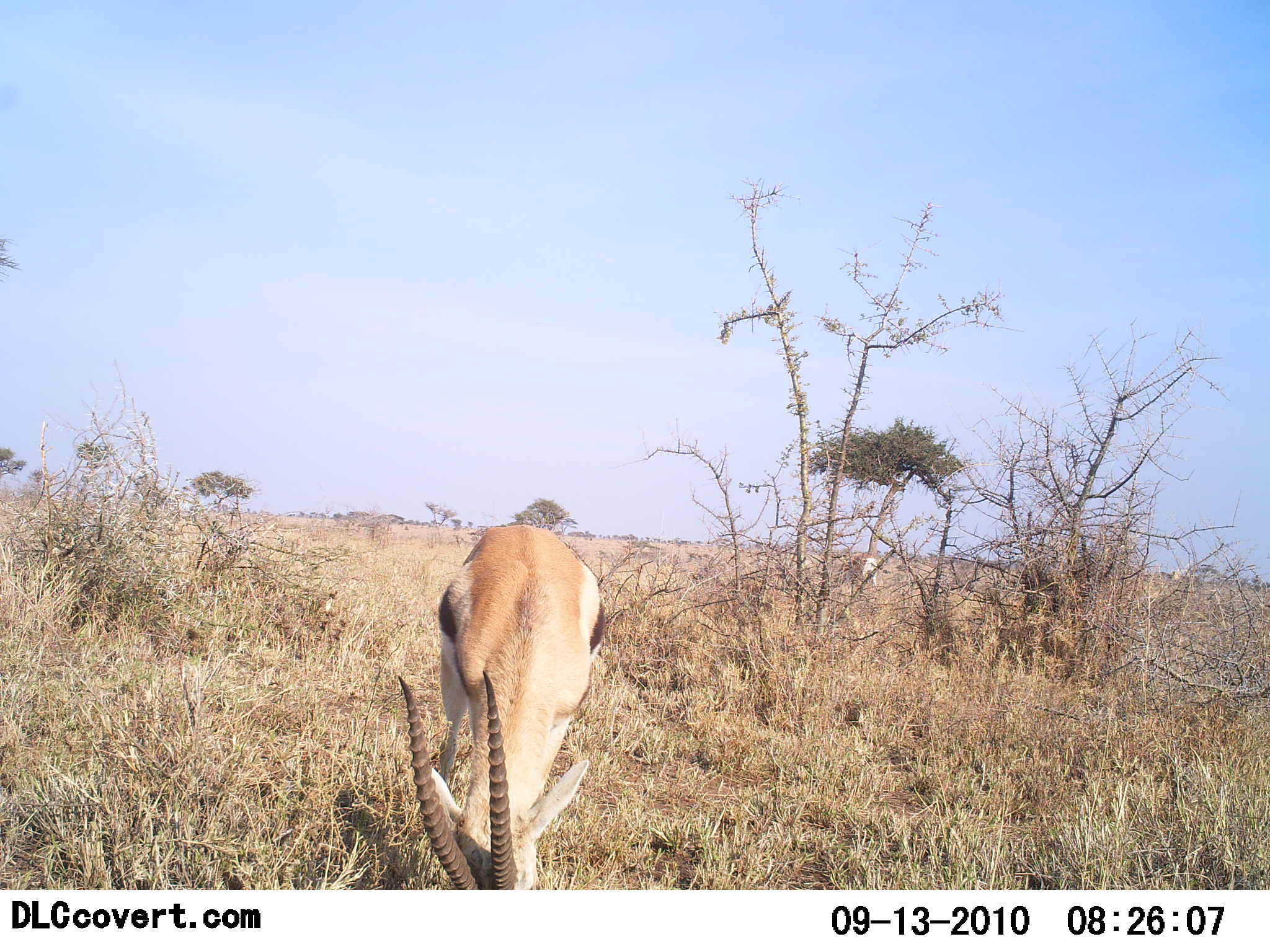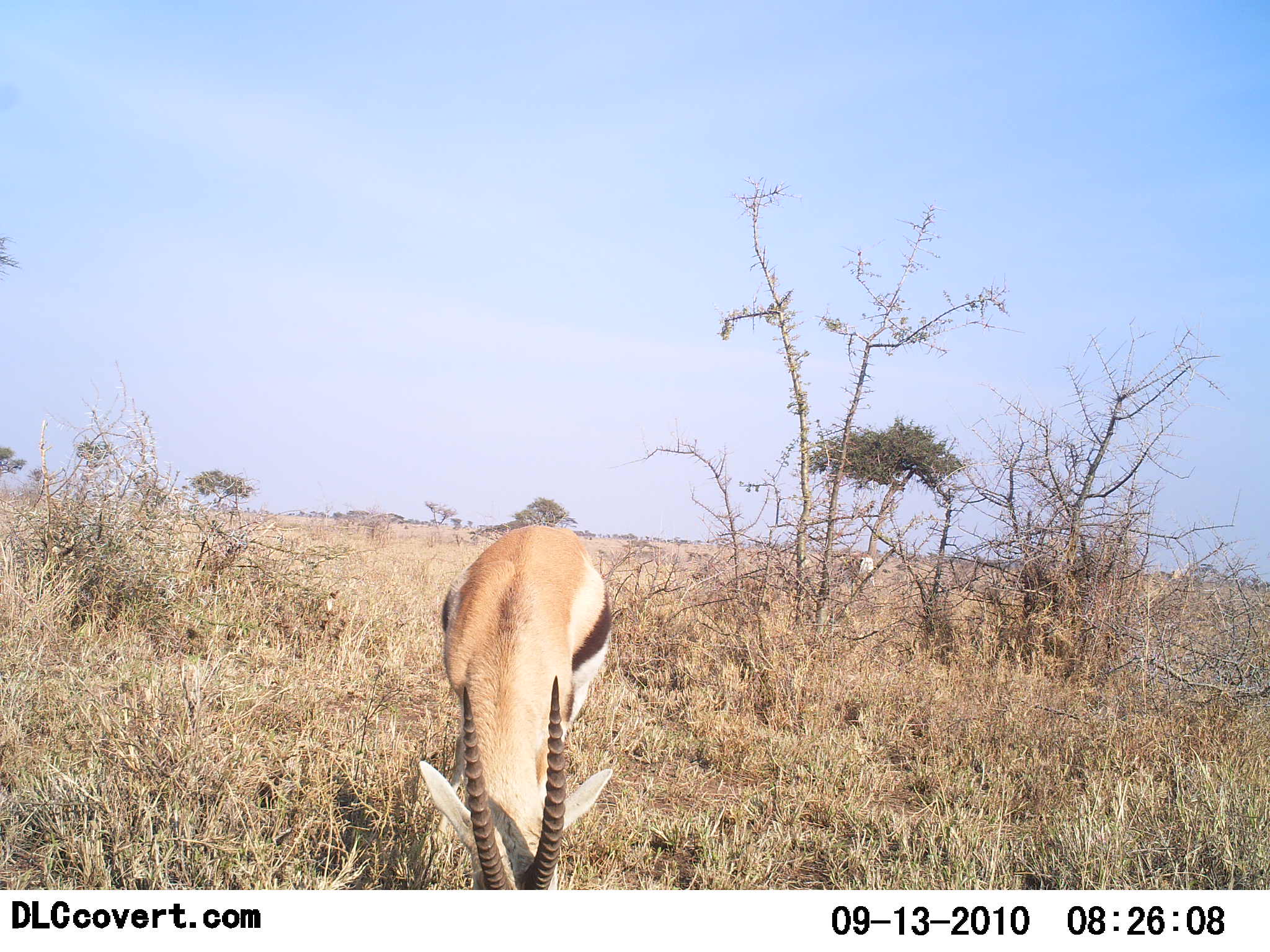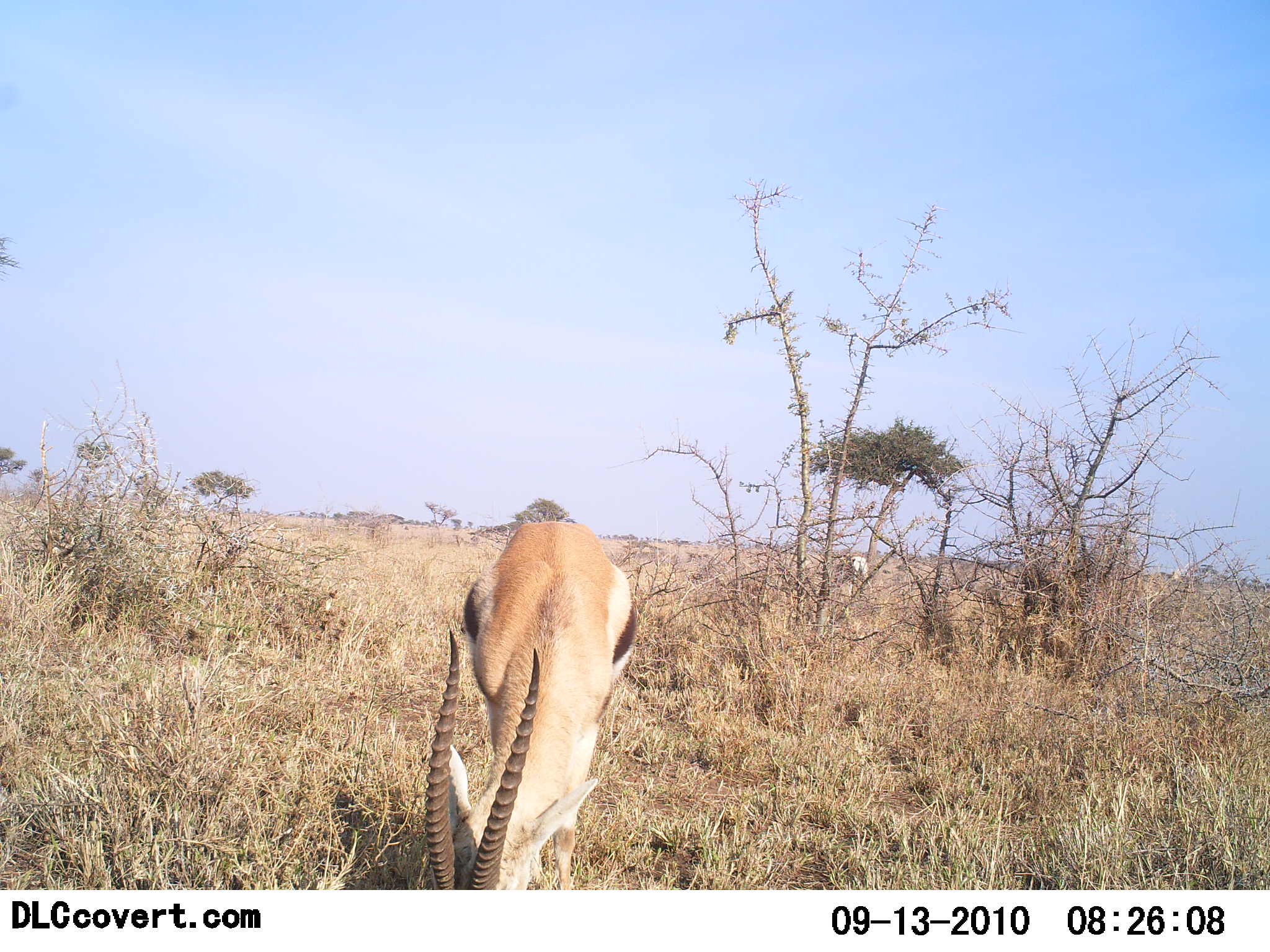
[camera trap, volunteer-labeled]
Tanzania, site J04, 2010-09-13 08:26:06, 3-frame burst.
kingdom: Animalia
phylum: Chordata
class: Mammalia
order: Artiodactyla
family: Bovidae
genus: Eudorcas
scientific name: Eudorcas thomsonii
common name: thomson's gazelle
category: gazellethomsons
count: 1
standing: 15%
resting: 0%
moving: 8%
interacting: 0%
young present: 0%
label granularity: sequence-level